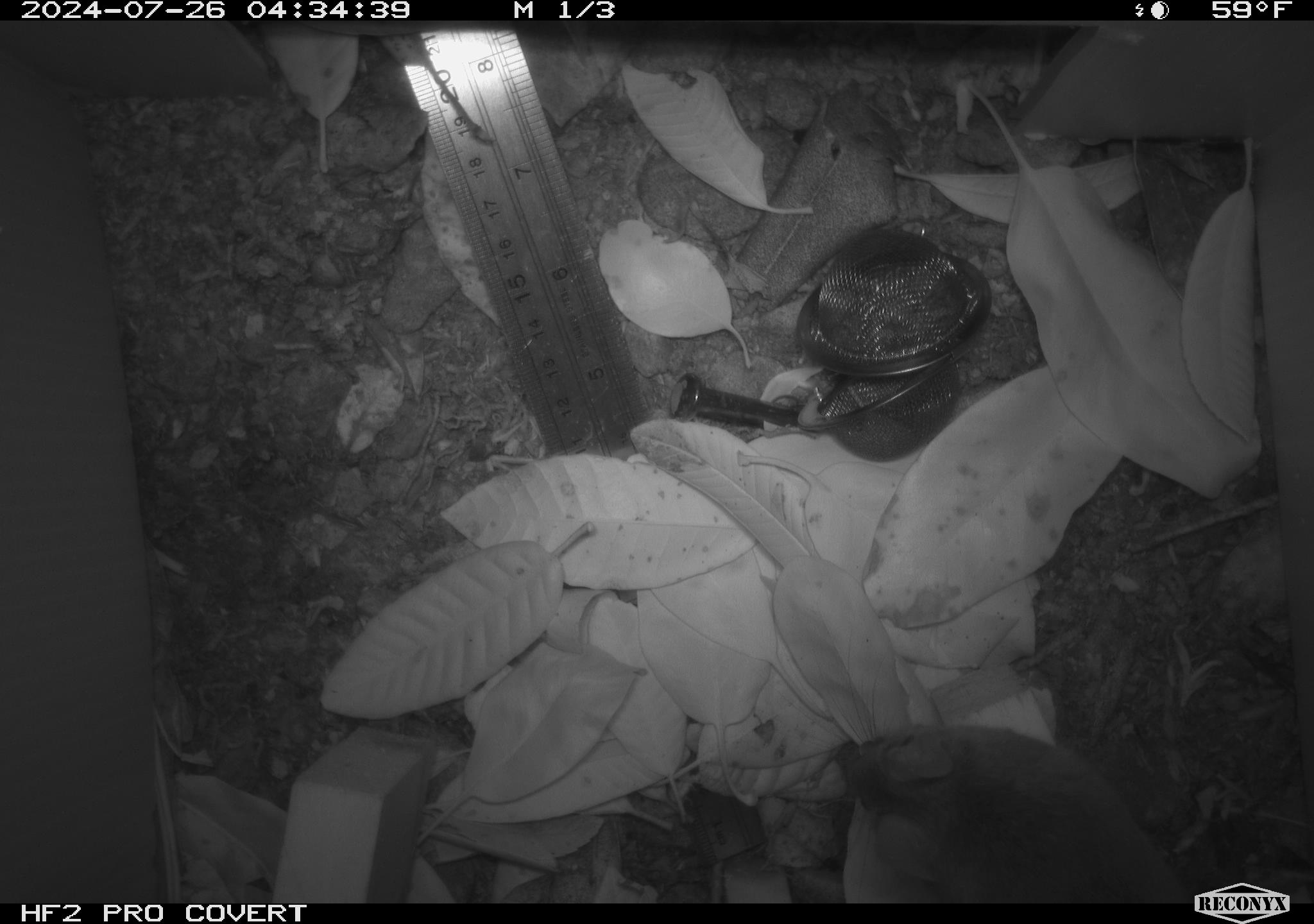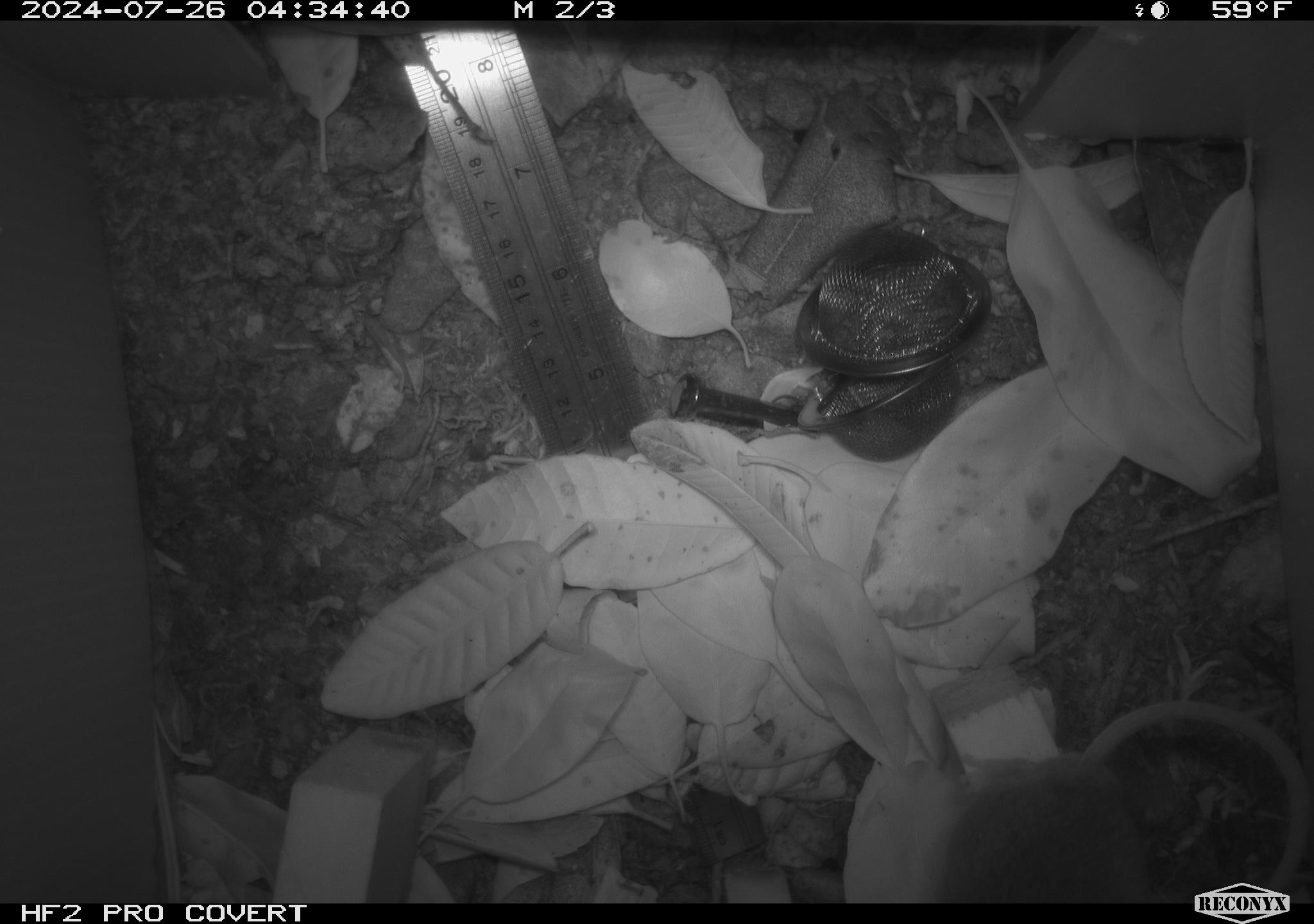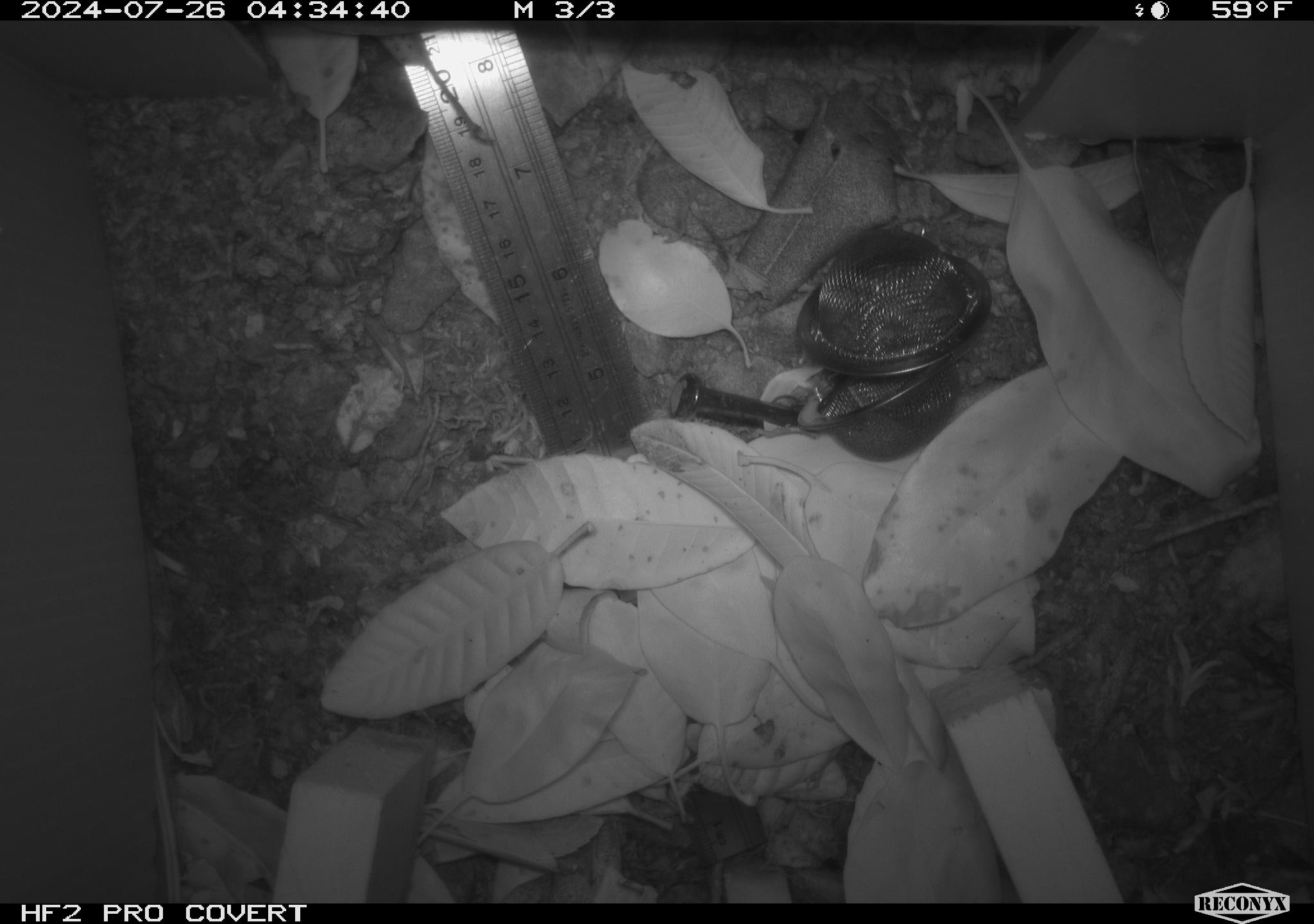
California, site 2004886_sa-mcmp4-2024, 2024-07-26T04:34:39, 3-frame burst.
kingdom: Animalia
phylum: Chordata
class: Mammalia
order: Rodentia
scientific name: Rodentia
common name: mouse species